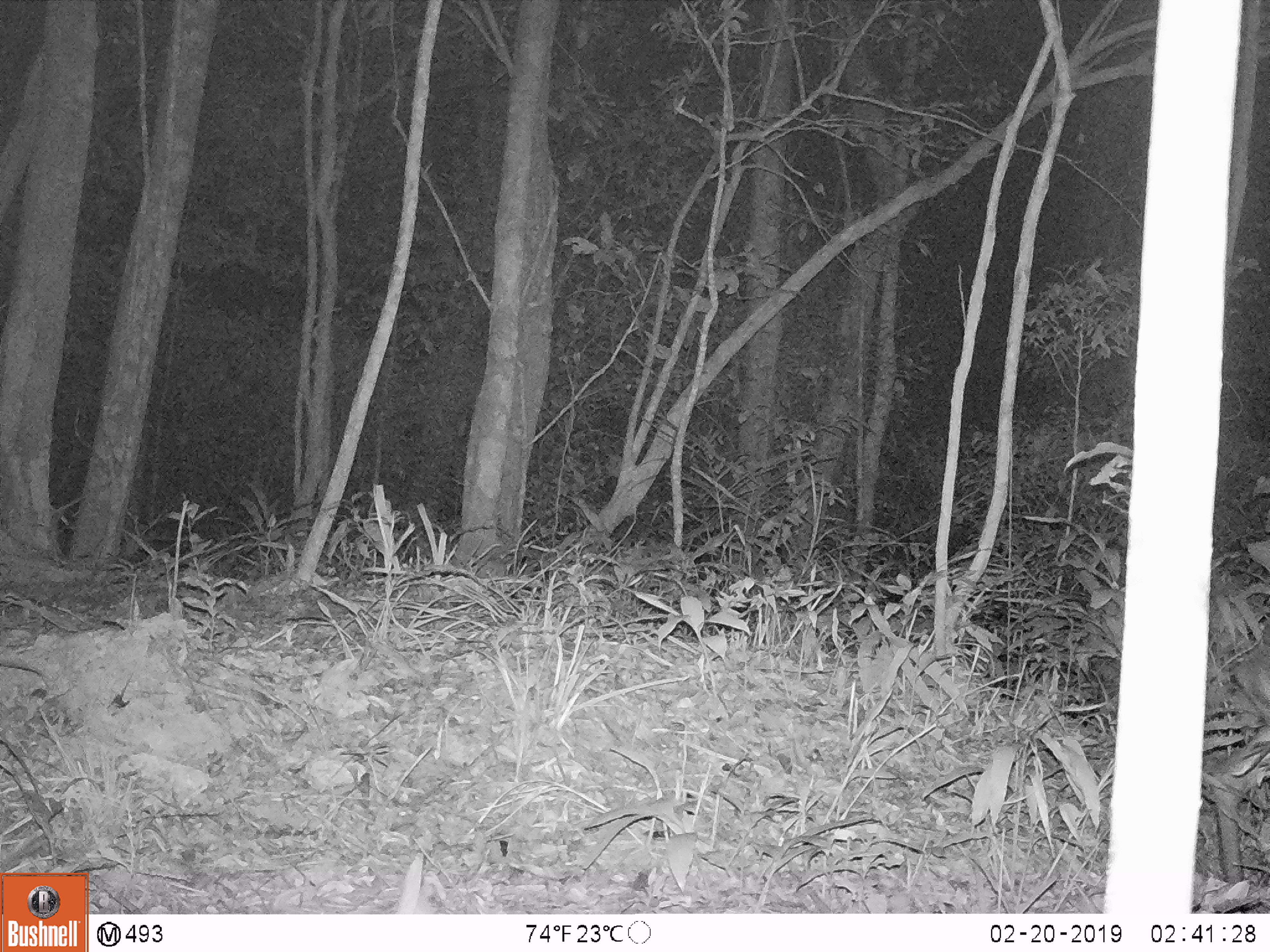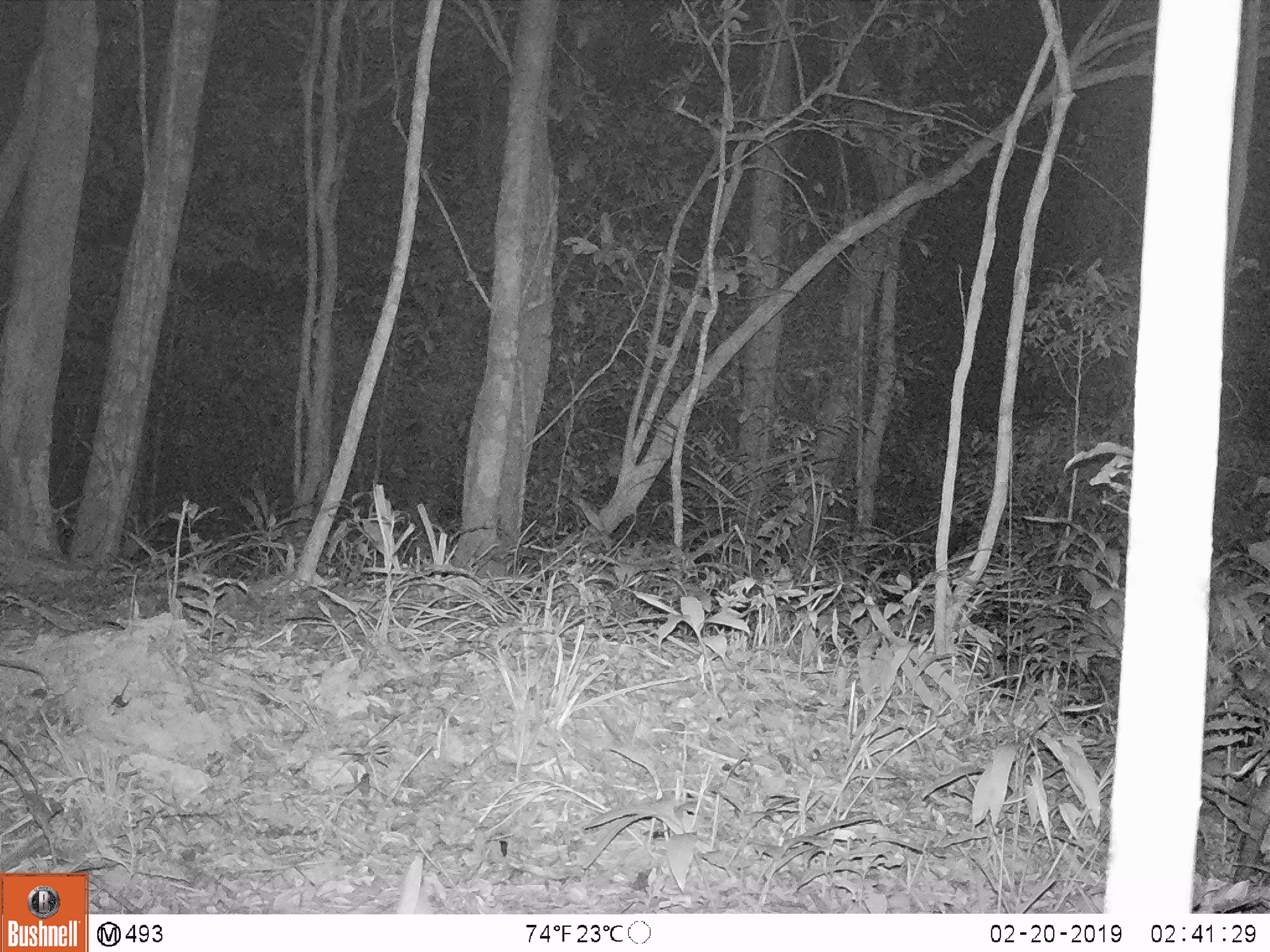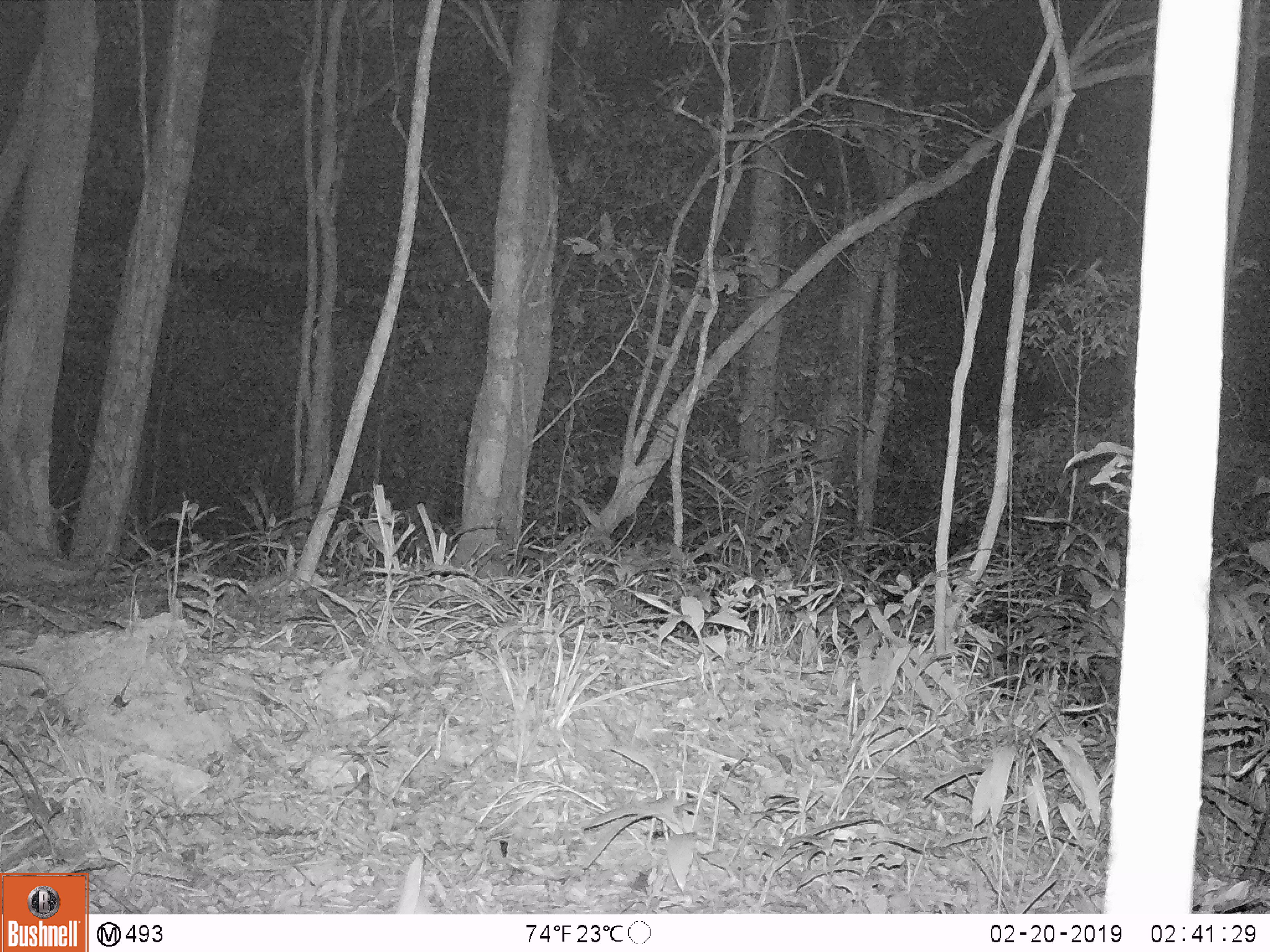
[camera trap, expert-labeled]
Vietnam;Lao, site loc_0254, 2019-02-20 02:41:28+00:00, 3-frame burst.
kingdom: Animalia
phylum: Chordata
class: Mammalia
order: Artiodactyla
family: Cervidae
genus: Muntiacus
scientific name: Muntiacus vuquangensis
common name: large-antlered muntjac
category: large antlered muntjac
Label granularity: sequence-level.